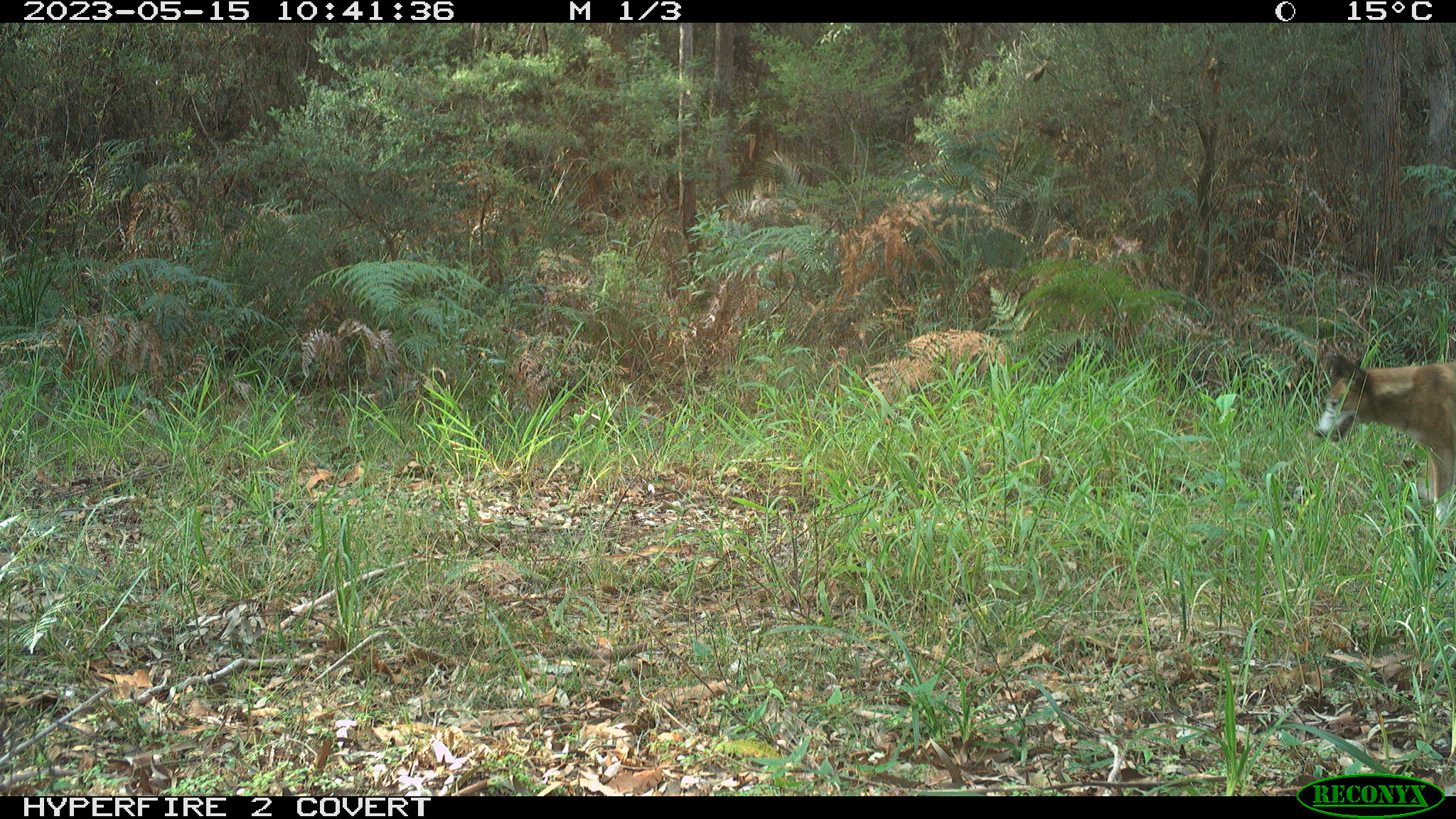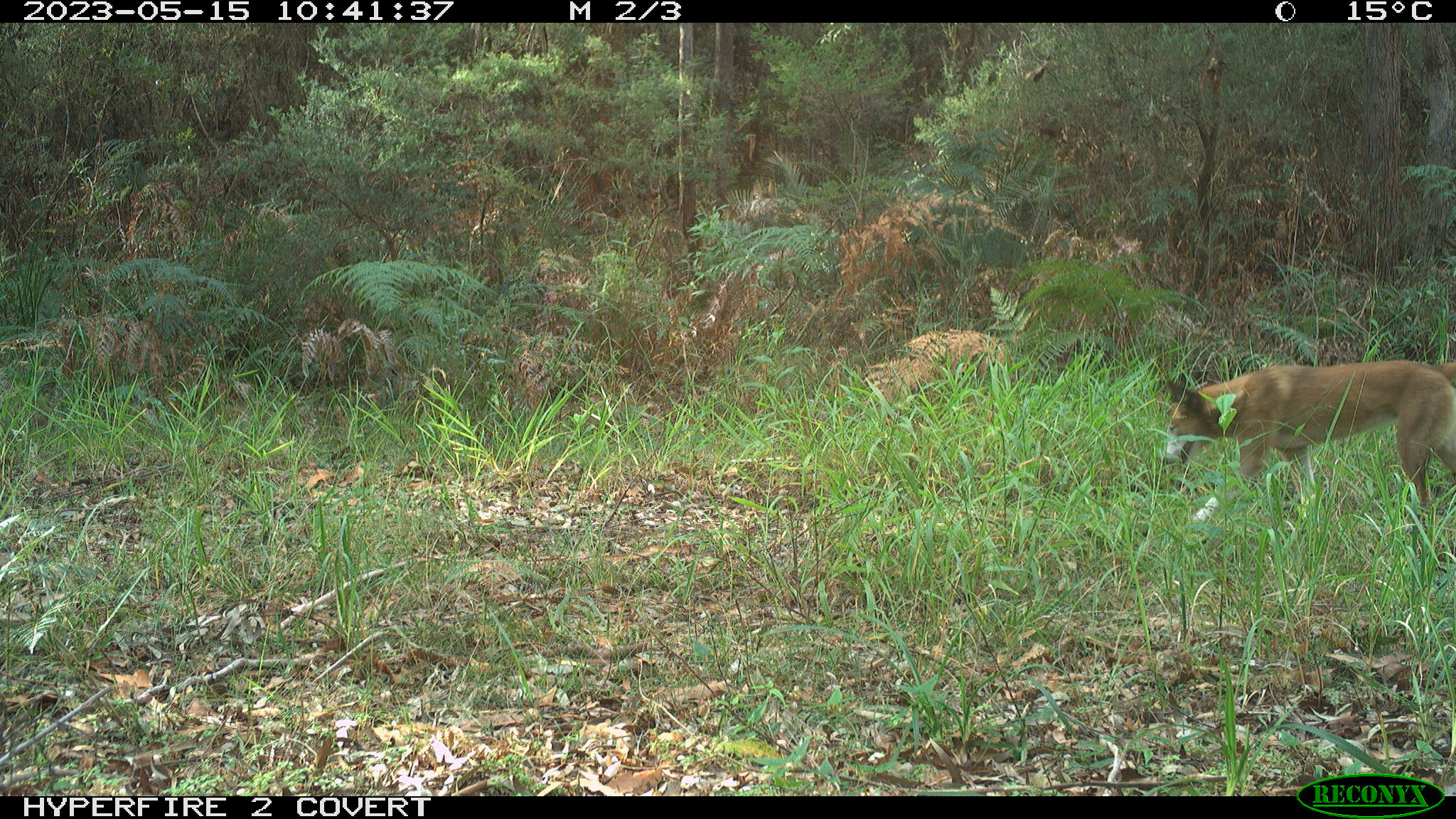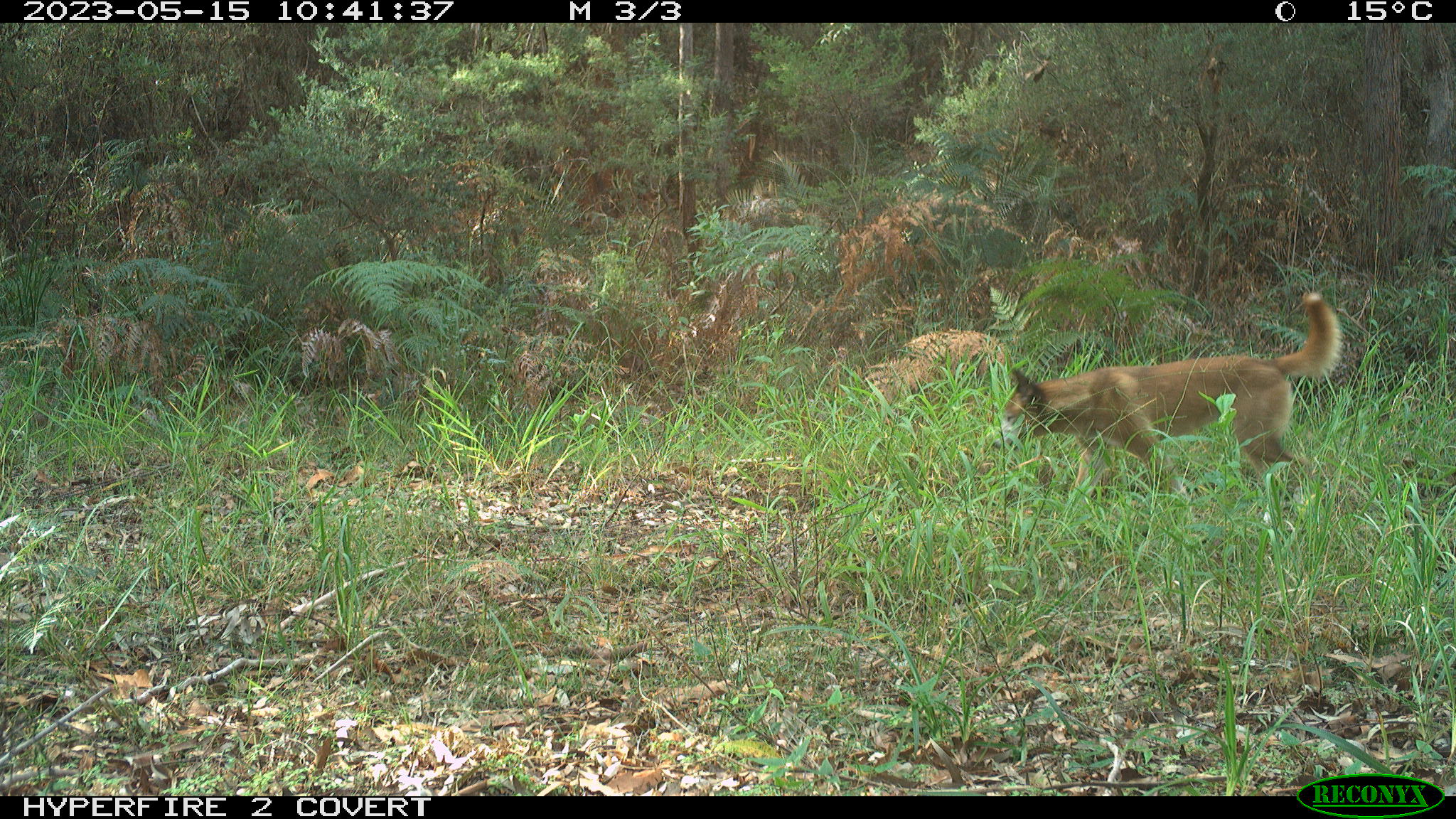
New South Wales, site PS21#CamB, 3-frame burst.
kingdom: Animalia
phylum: Chordata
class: Mammalia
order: Carnivora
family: Canidae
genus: Canis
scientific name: Canis familiaris dingo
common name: dingo